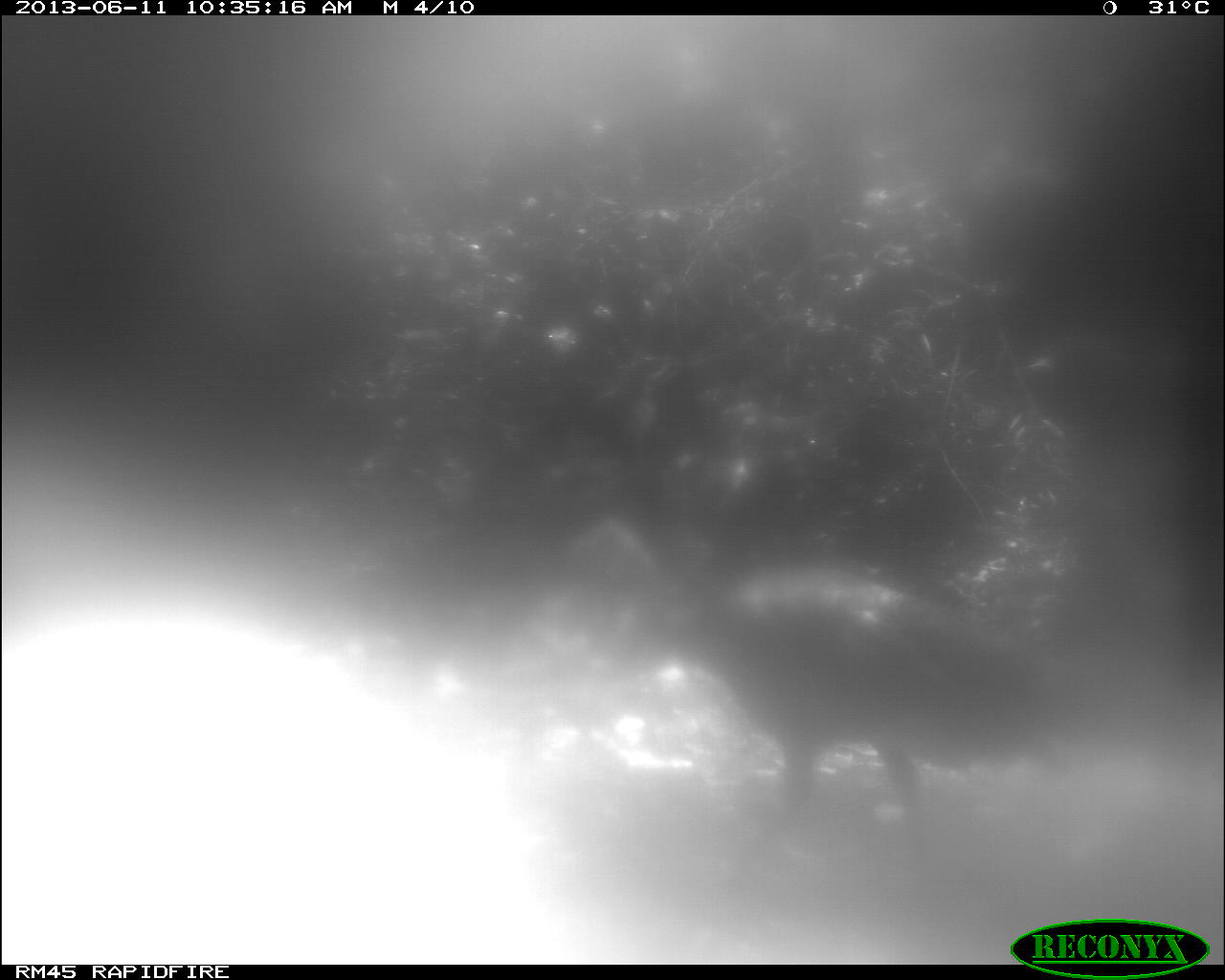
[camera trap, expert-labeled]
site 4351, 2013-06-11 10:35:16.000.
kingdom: Animalia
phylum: Chordata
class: Aves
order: Galliformes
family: Phasianidae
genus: Meleagris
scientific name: Meleagris ocellata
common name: ocellated turkey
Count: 1.